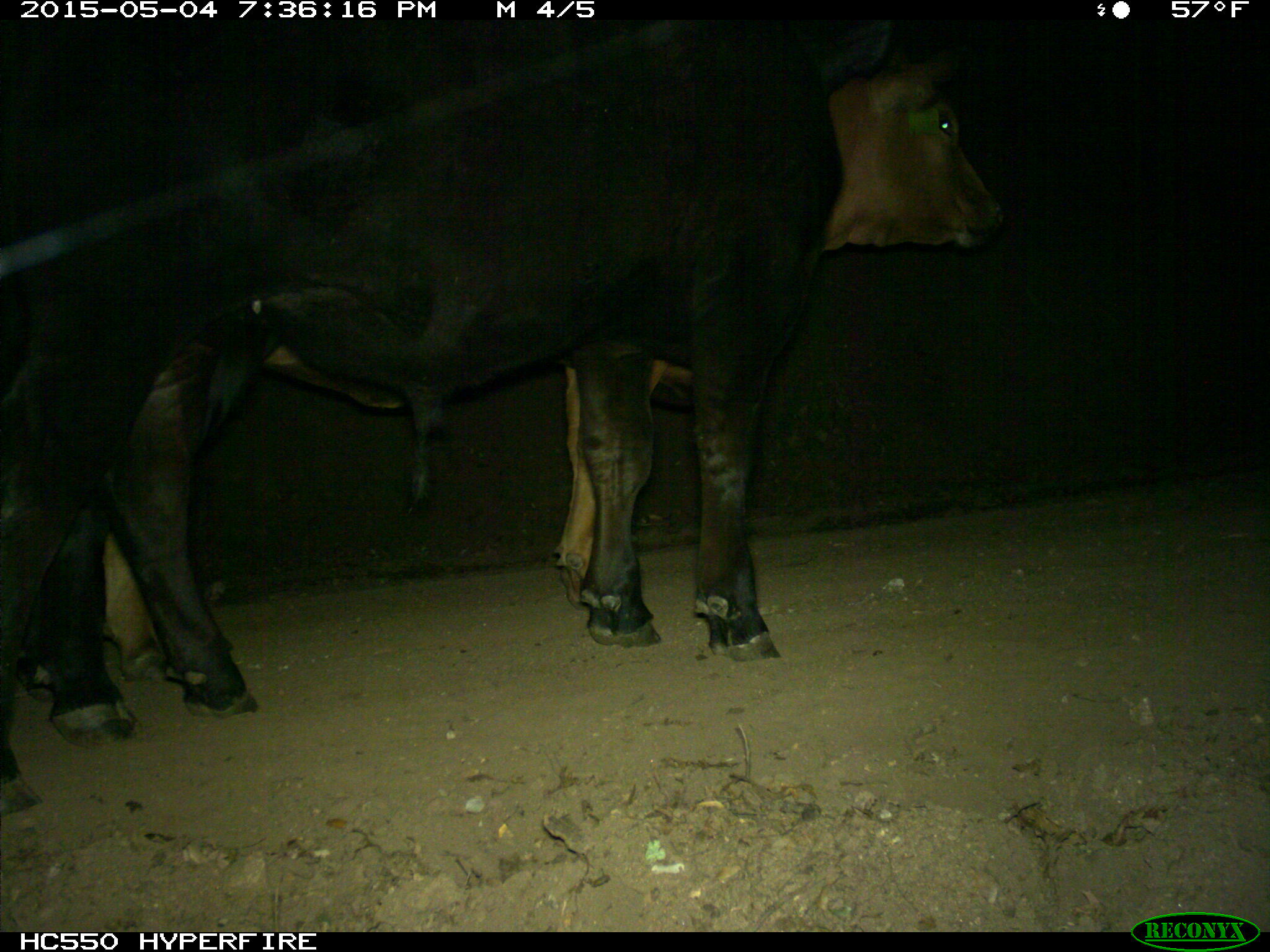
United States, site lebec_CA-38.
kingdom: Animalia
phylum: Chordata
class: Mammalia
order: Artiodactyla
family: Bovidae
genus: Bos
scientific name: Bos taurus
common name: domestic cow